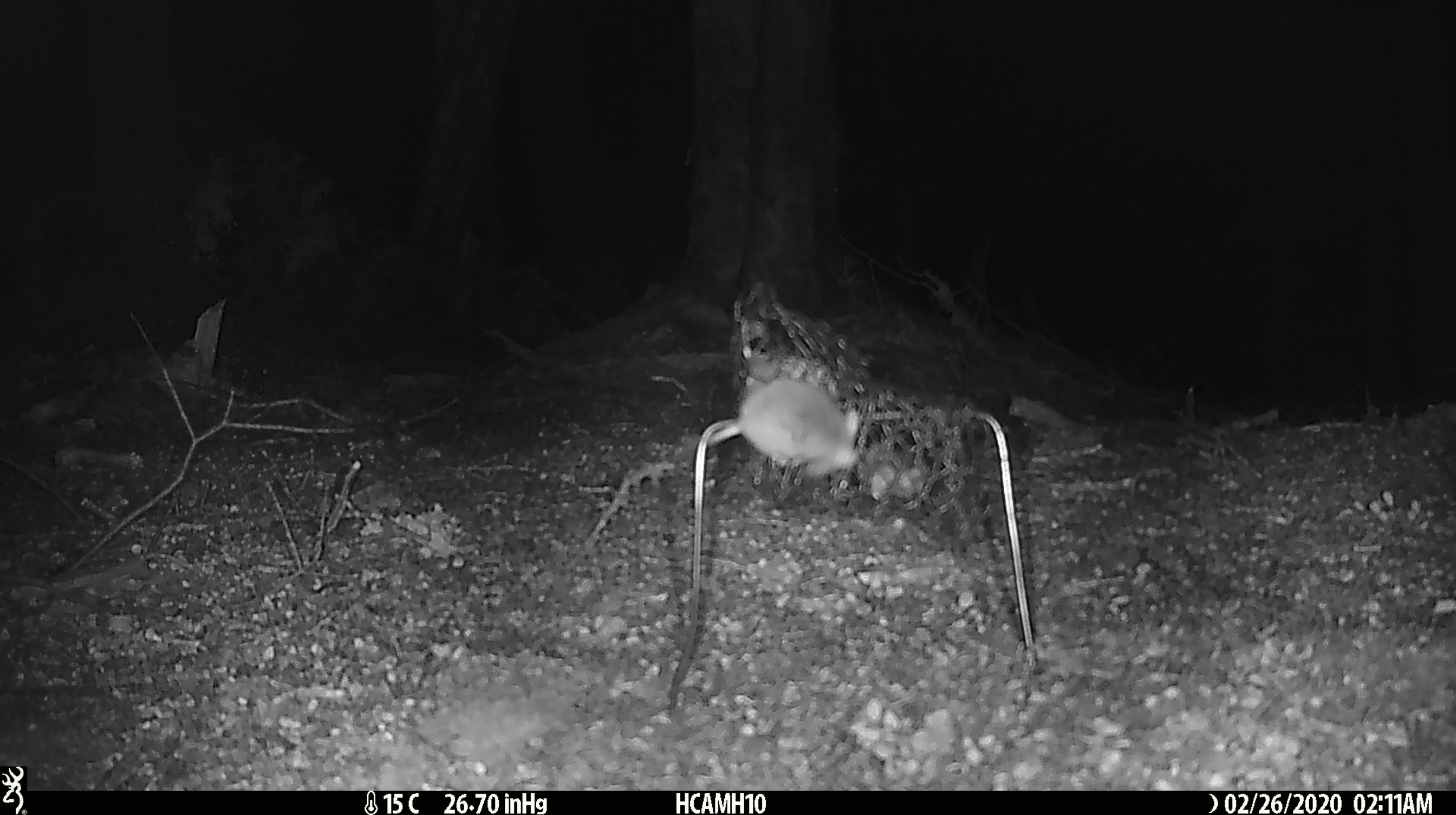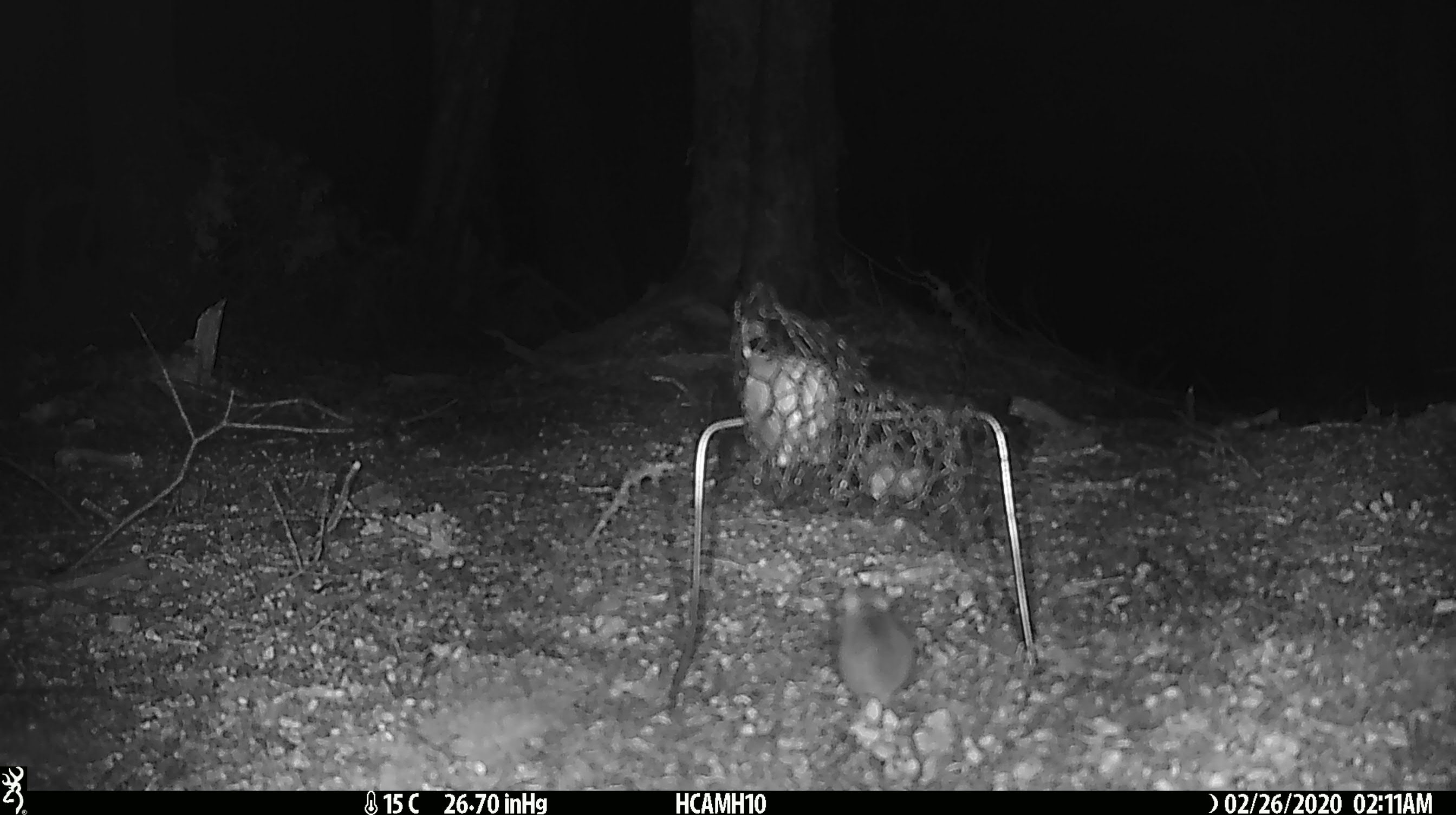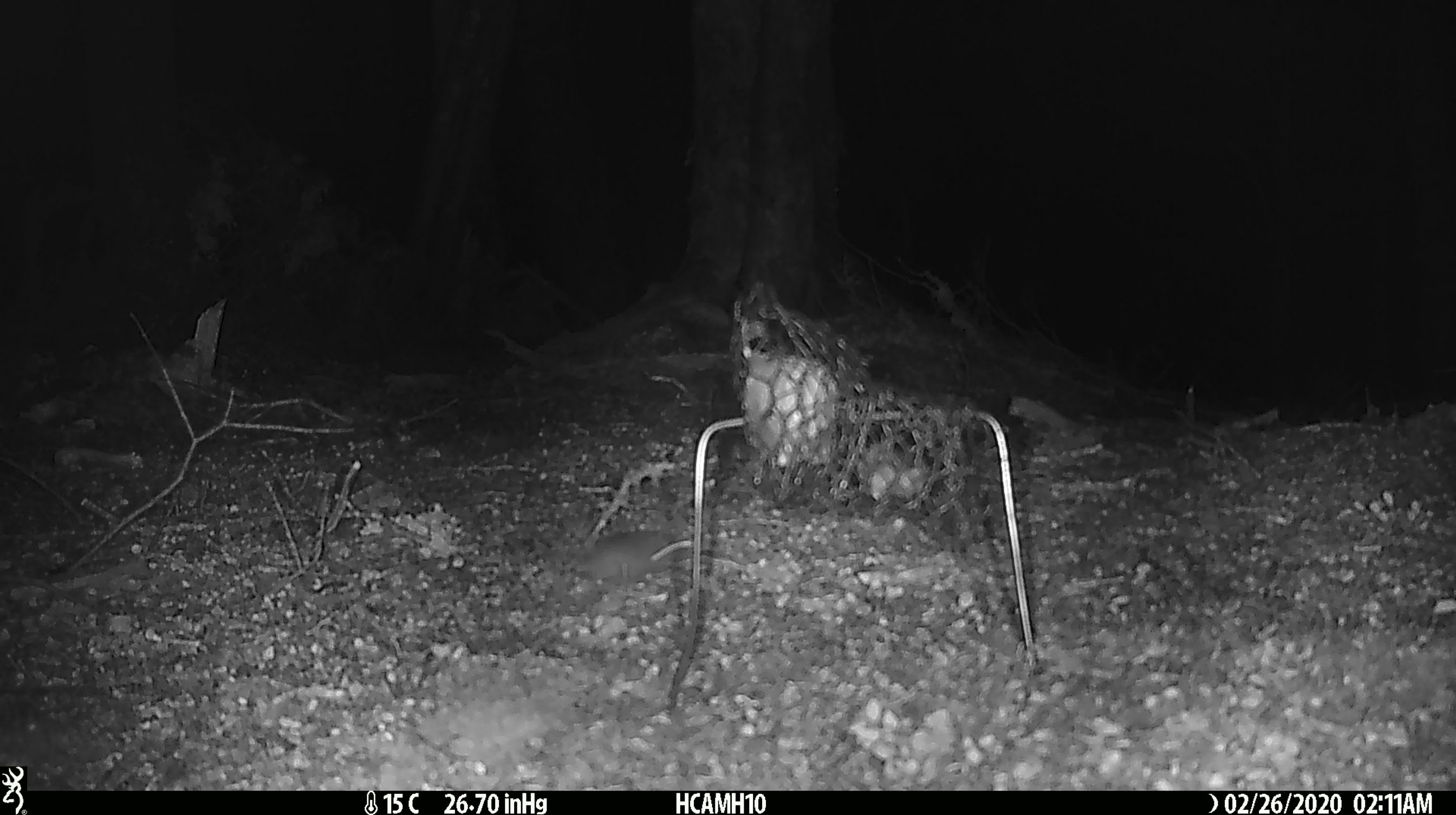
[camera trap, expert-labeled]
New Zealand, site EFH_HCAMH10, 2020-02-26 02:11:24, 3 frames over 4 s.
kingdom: Animalia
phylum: Chordata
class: Mammalia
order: Rodentia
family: Muridae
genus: Mus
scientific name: Mus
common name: mouse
Mouse (Mus).